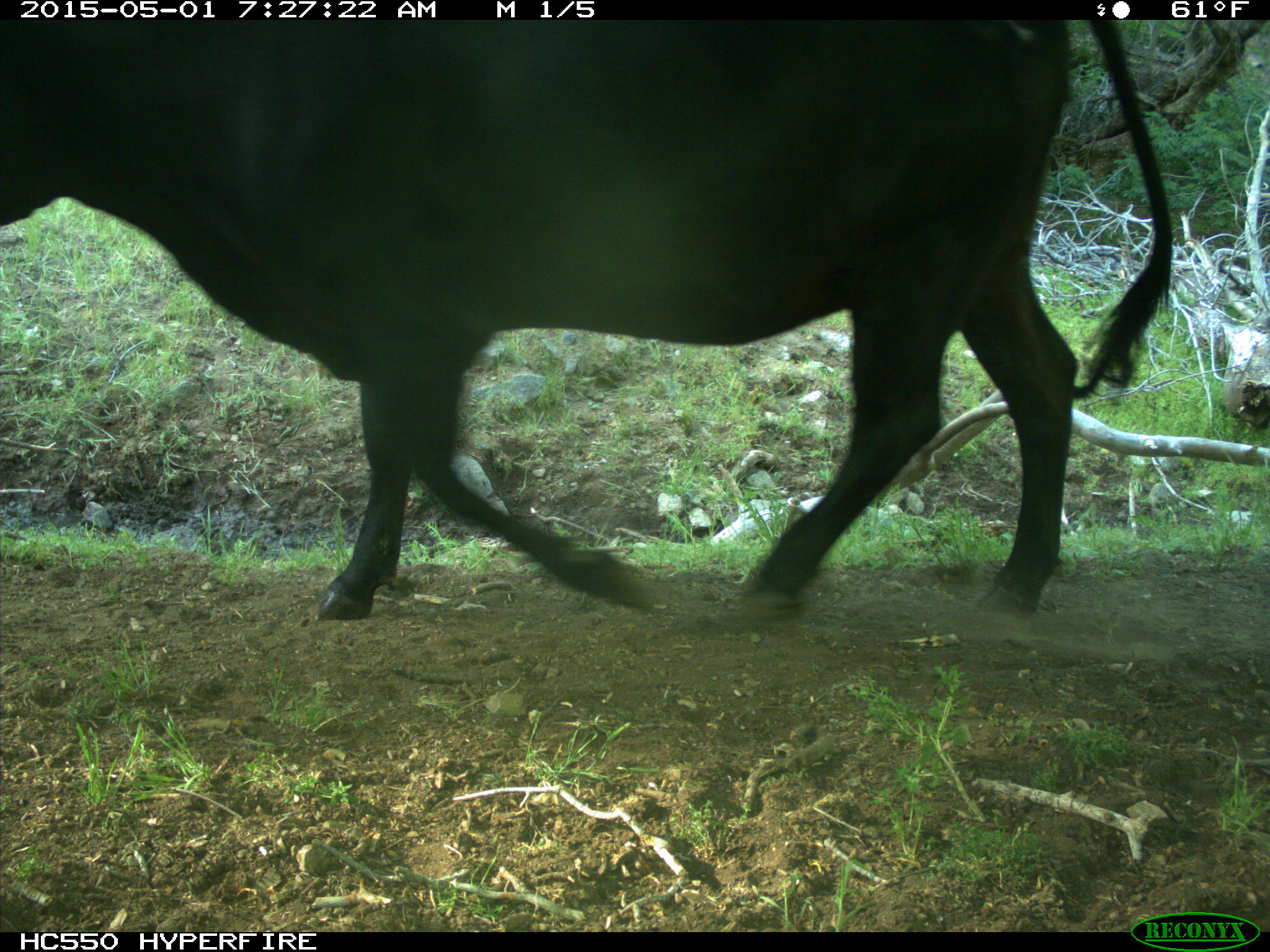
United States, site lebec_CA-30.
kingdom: Animalia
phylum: Chordata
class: Mammalia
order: Artiodactyla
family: Bovidae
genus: Bos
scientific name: Bos taurus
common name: domestic cow